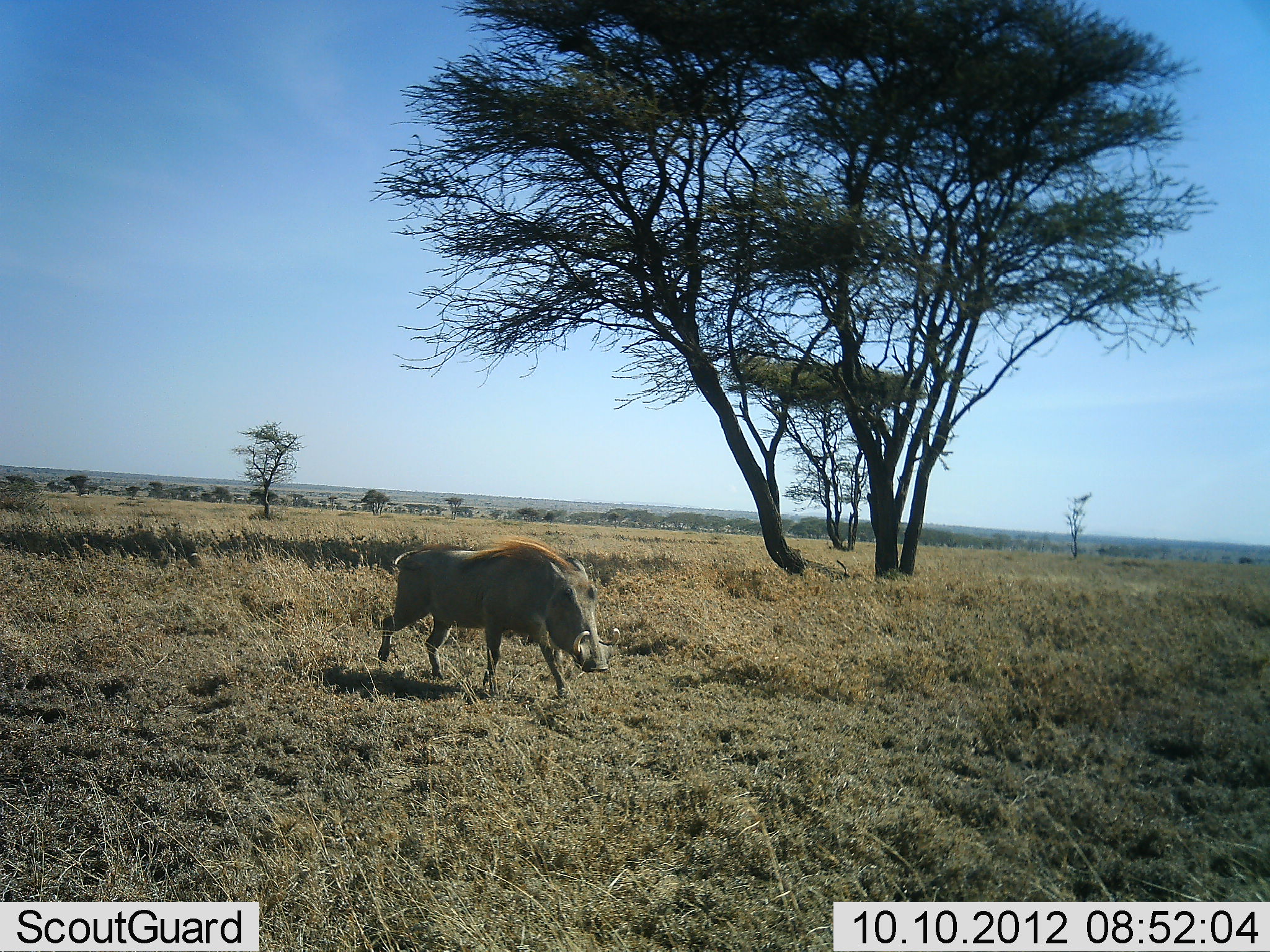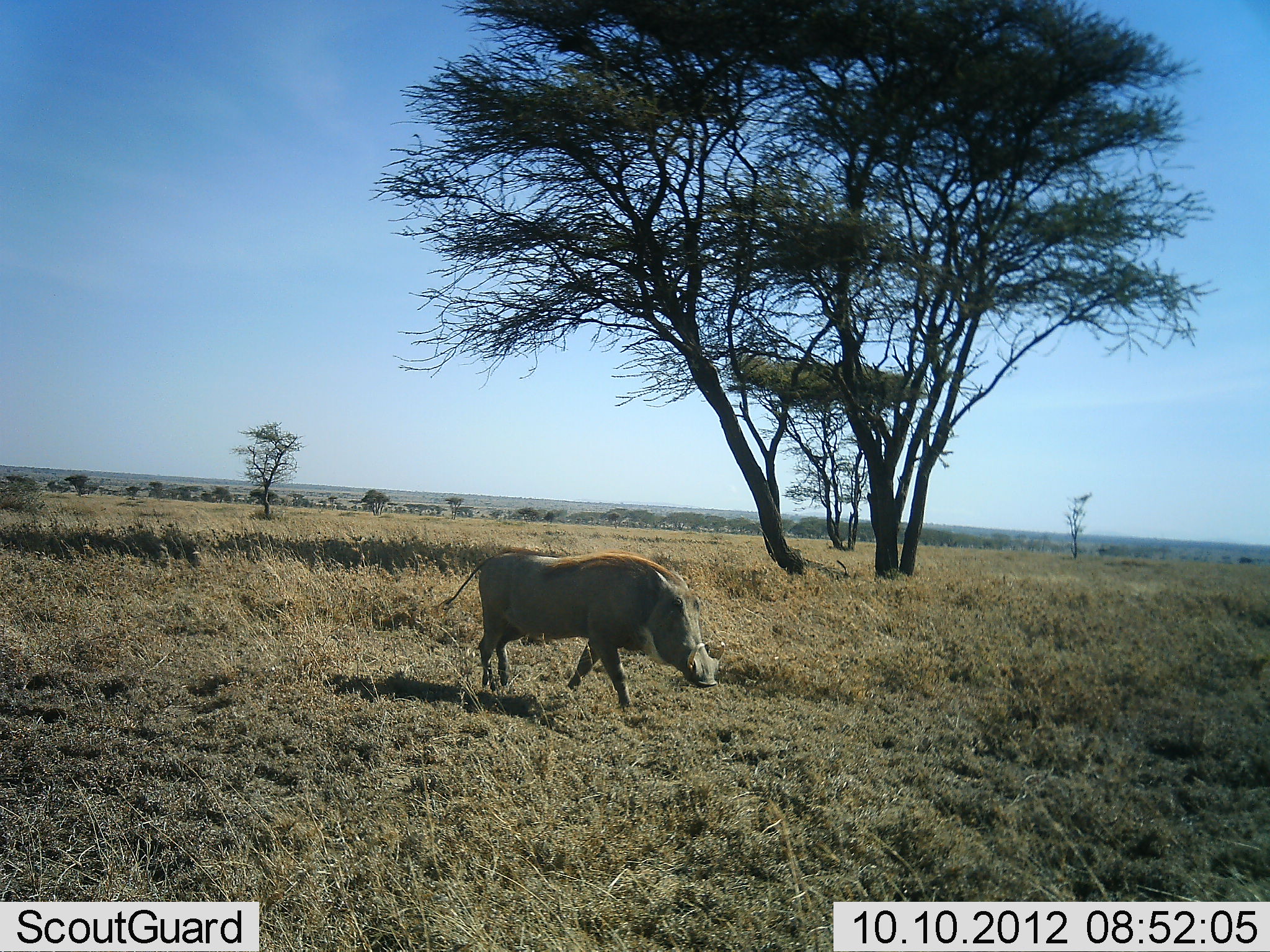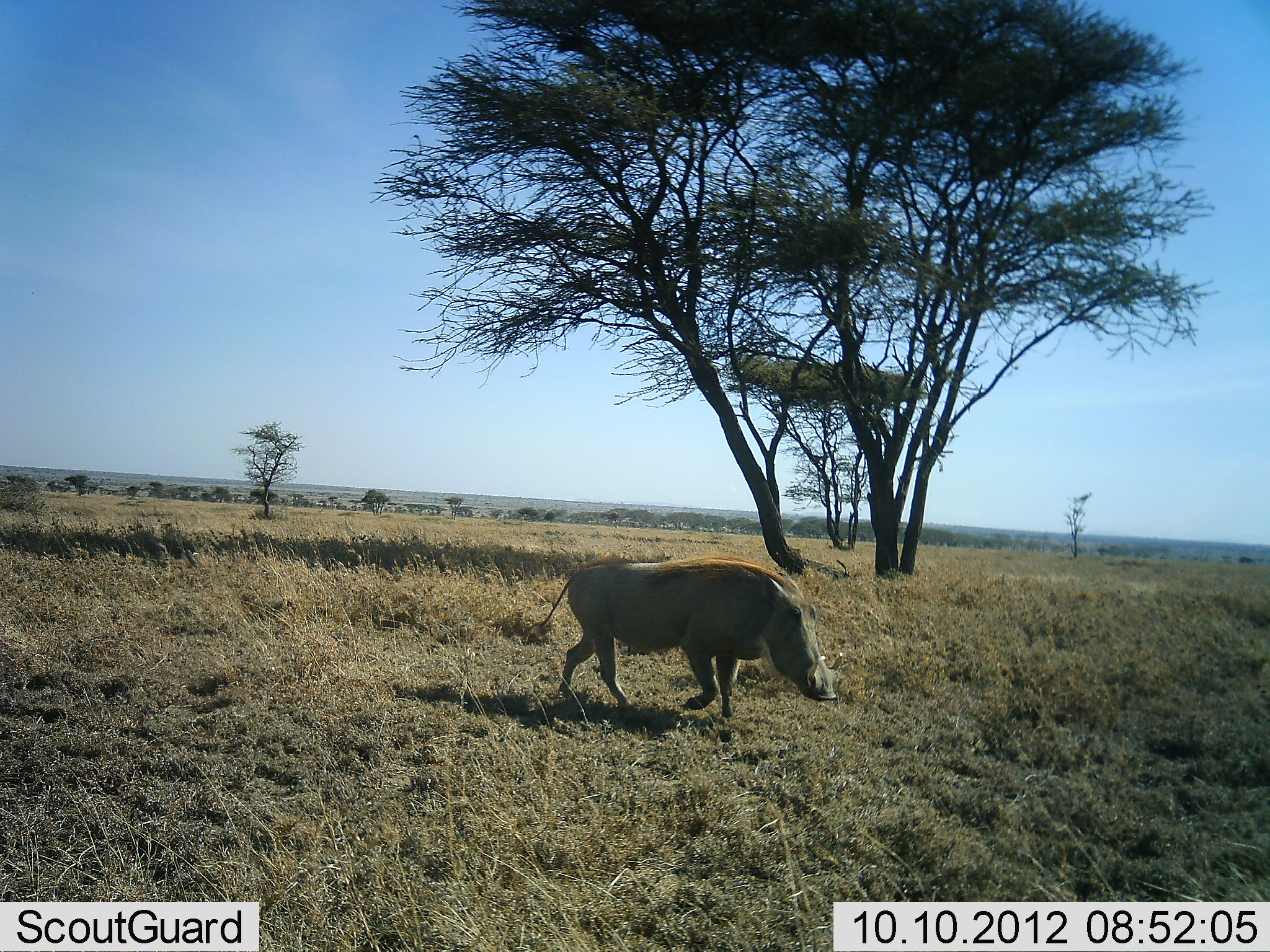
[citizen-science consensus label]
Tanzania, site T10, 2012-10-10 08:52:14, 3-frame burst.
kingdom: Animalia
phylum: Chordata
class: Mammalia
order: Artiodactyla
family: Suidae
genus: Phacochoerus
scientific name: Phacochoerus africanus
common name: warthog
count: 1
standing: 0%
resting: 0%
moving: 100%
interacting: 0%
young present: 0%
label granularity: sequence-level